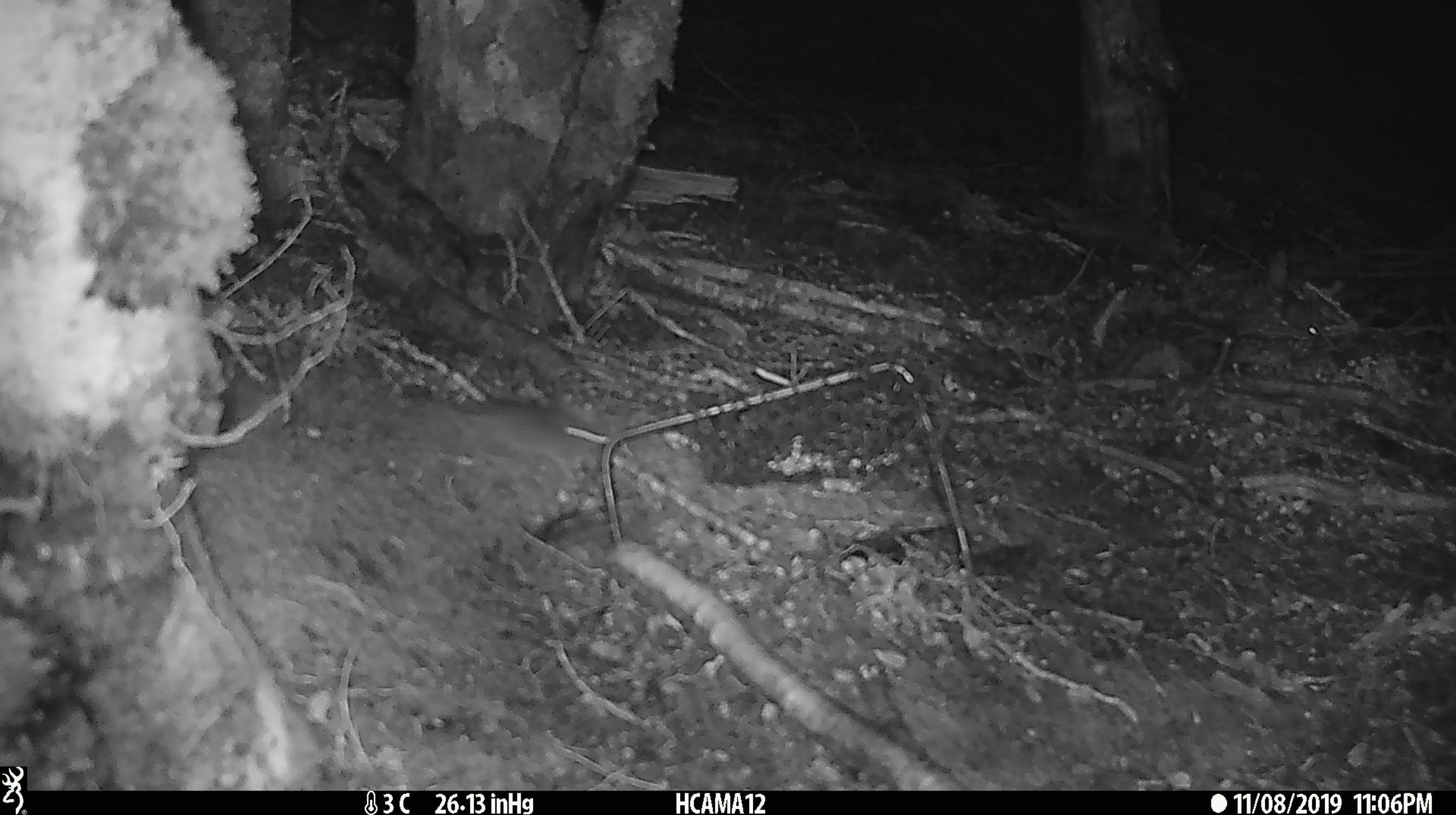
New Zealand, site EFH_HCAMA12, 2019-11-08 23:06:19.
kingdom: Animalia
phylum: Chordata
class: Mammalia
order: Rodentia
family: Muridae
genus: Mus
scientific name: Mus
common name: mouse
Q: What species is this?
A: Mouse (Mus).